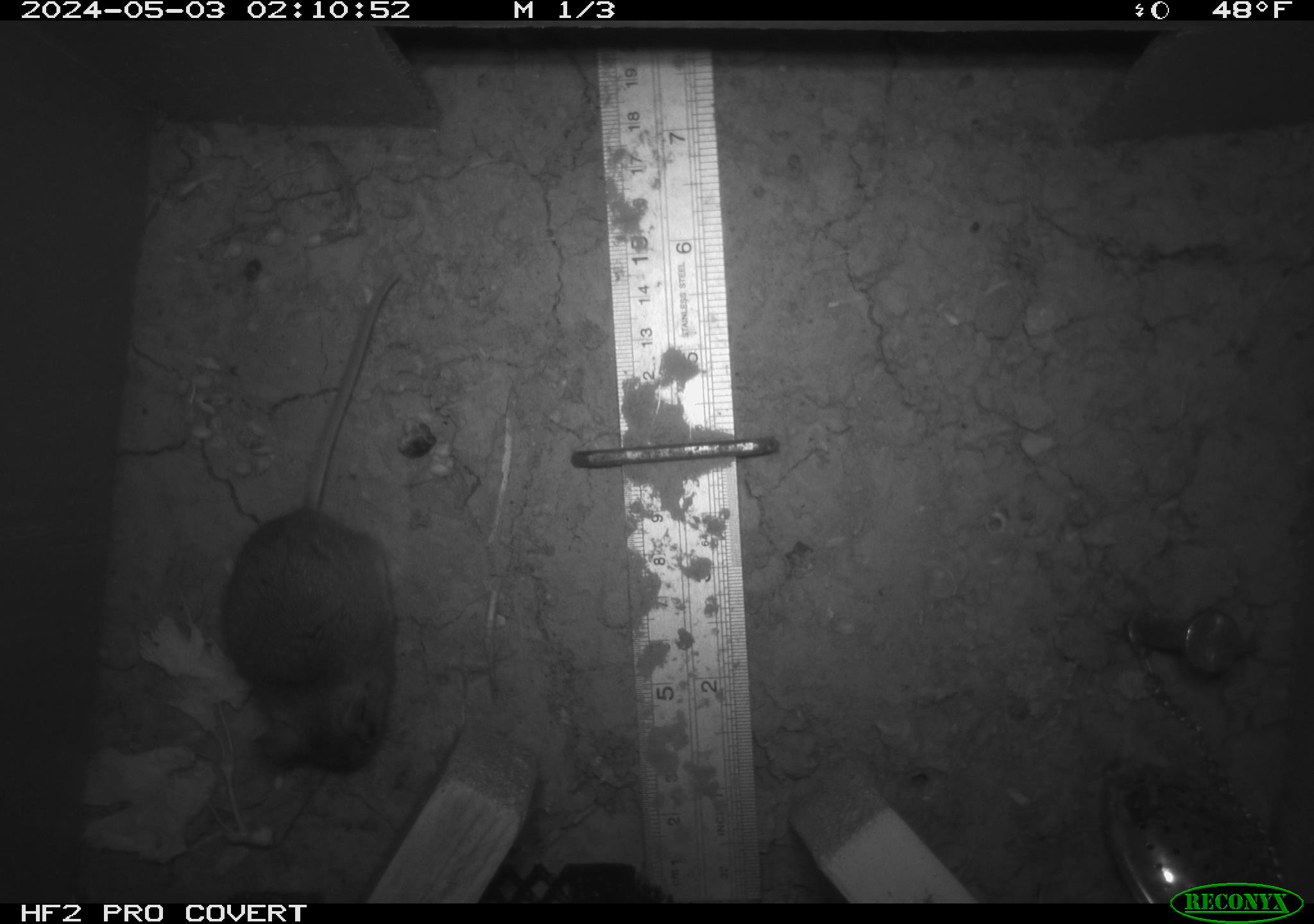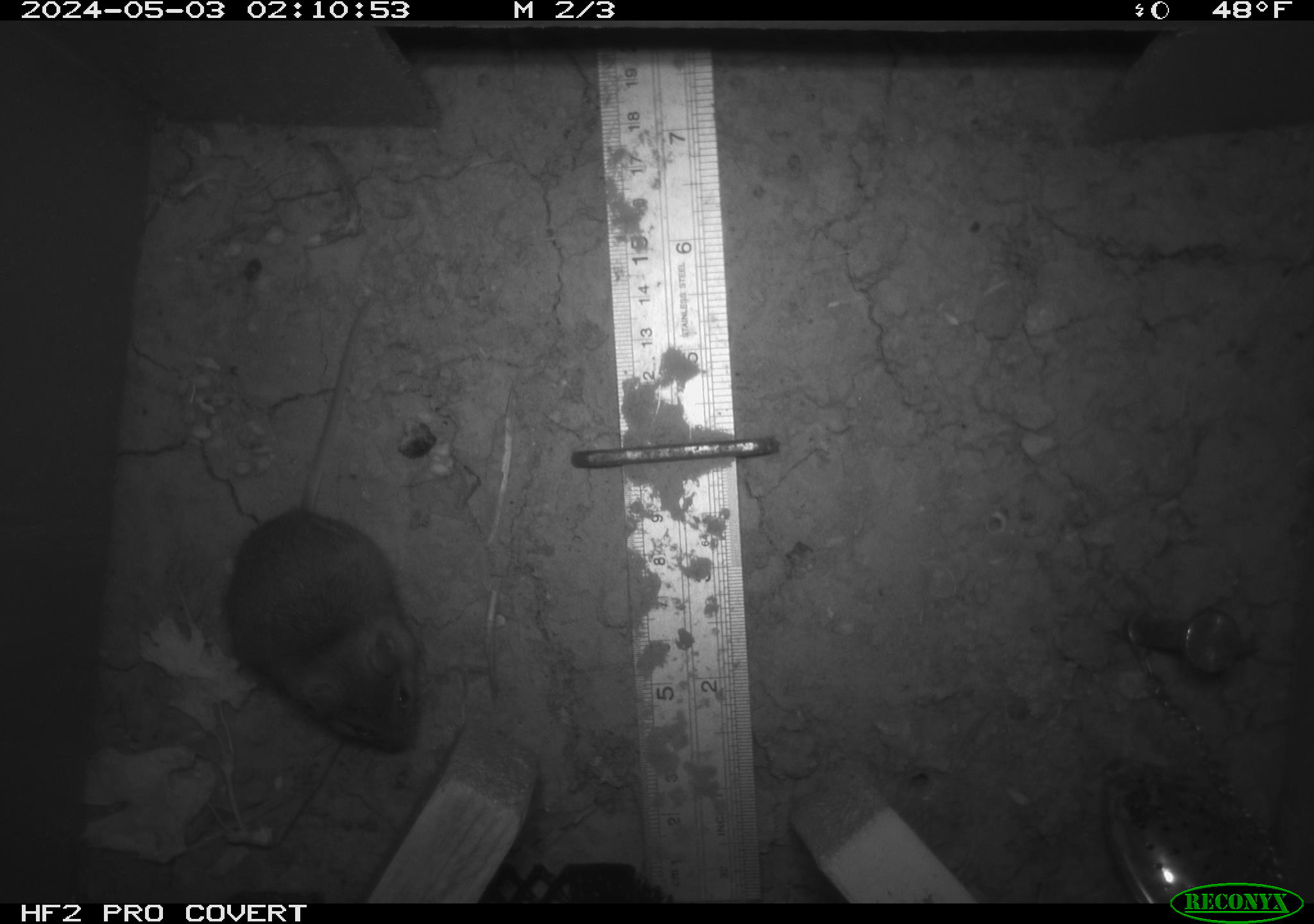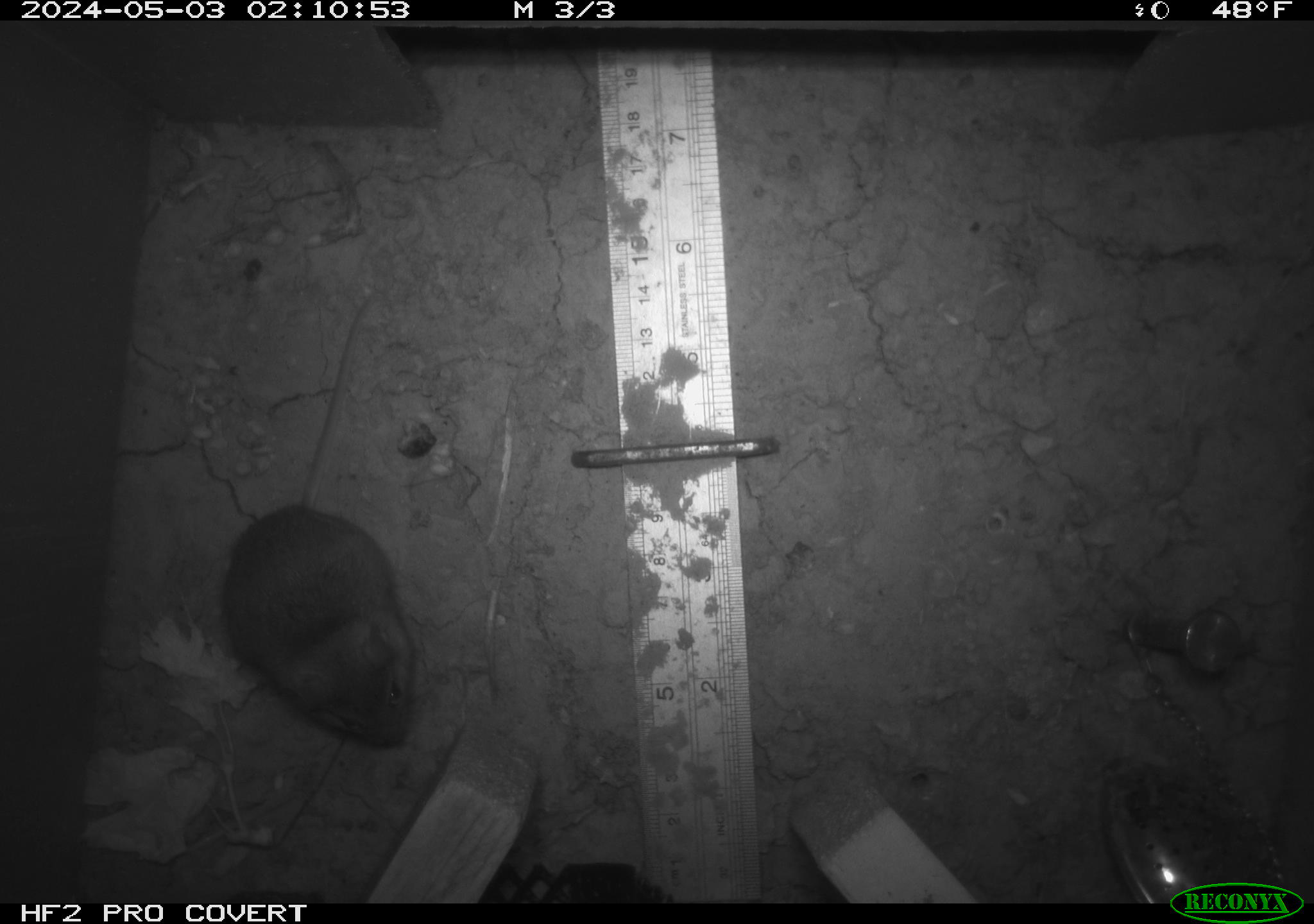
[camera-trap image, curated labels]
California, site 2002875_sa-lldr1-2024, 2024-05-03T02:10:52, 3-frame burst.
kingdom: Animalia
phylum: Chordata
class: Mammalia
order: Rodentia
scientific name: Rodentia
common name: mouse species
Mouse species (Rodentia).